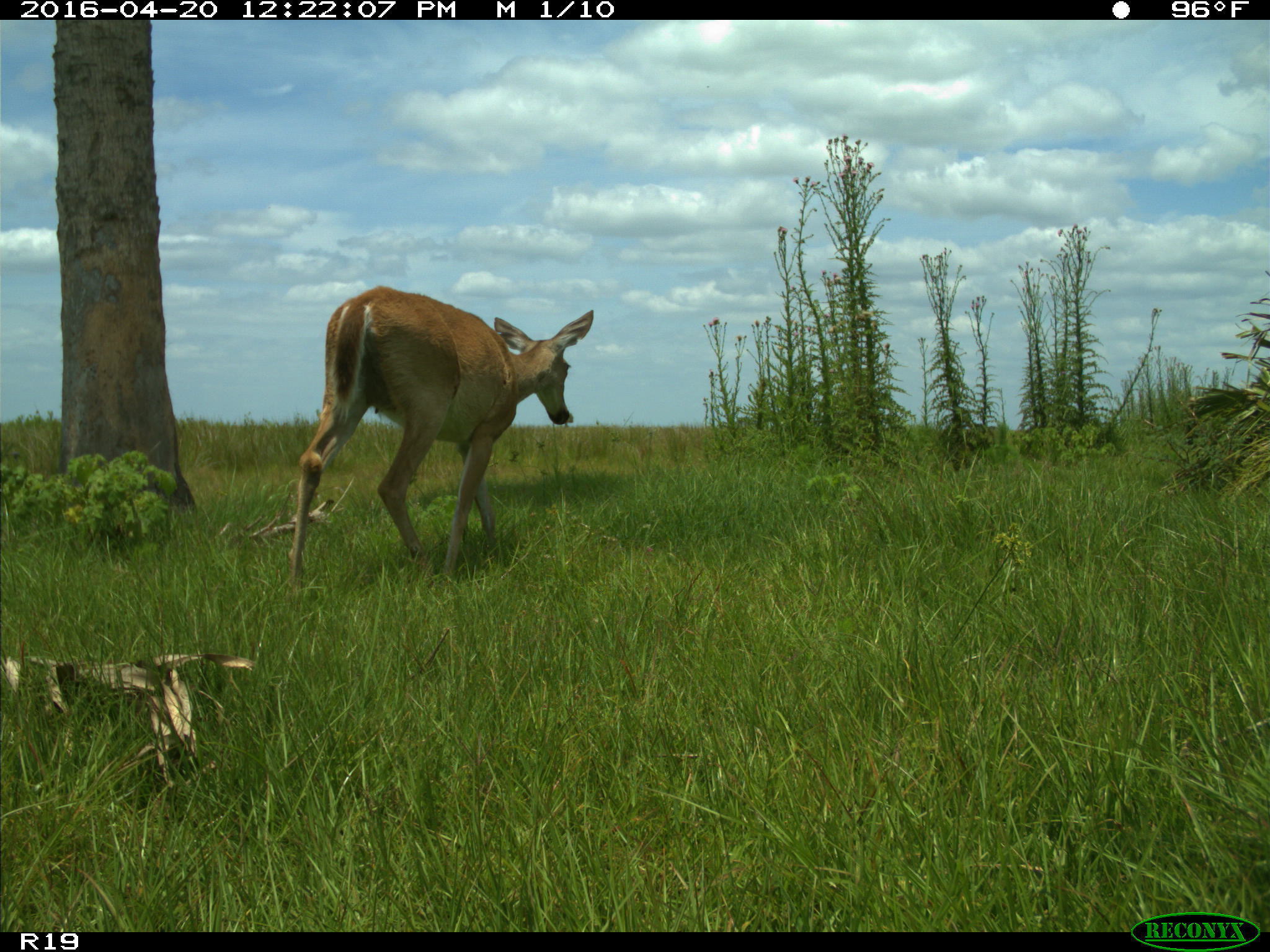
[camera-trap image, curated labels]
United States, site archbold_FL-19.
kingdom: Animalia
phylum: Chordata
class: Mammalia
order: Artiodactyla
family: Cervidae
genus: Odocoileus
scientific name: Odocoileus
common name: deer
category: unidentified deer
Unidentified deer (deer) (Odocoileus).